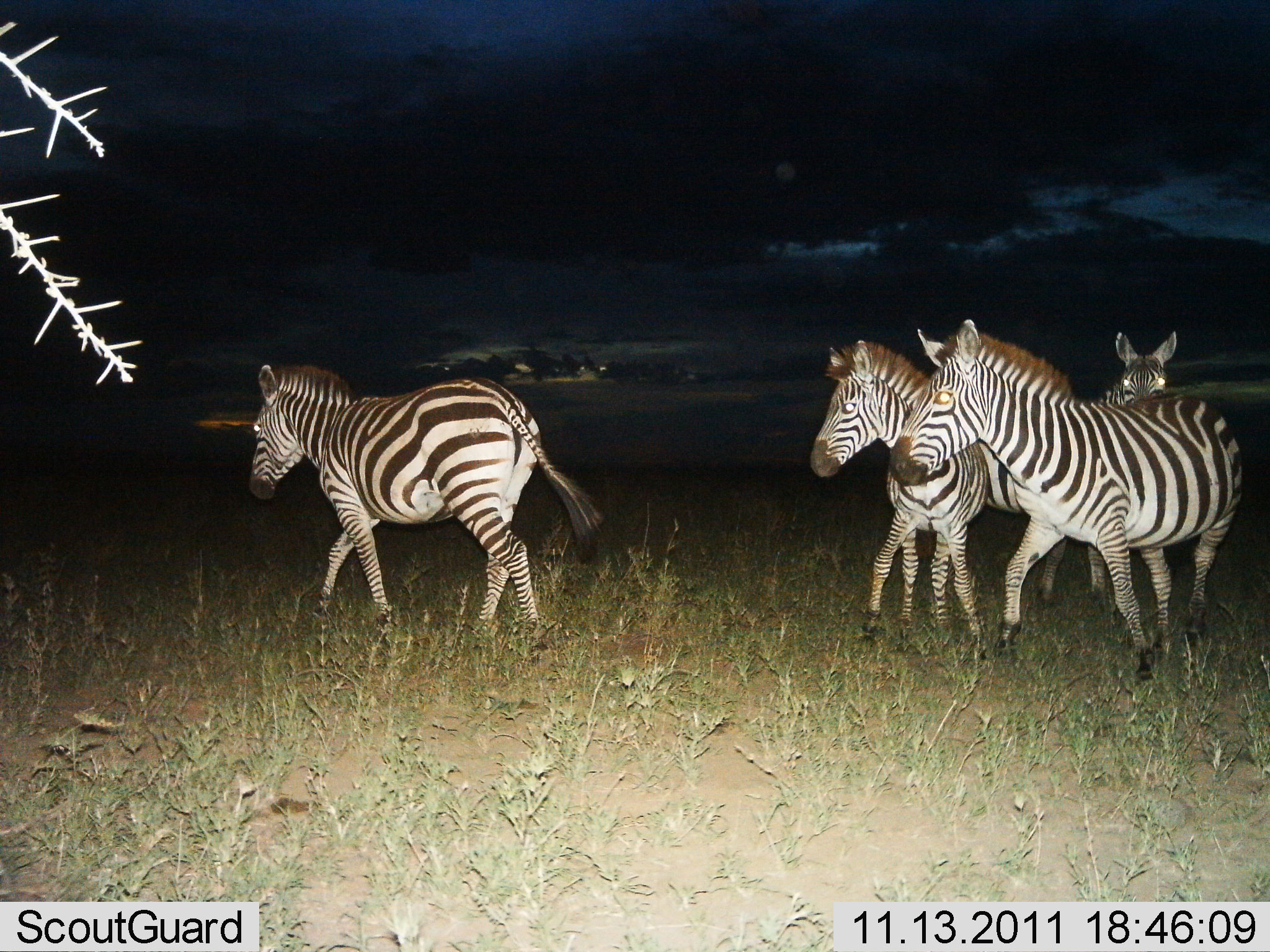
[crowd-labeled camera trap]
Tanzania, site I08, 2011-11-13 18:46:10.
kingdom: Animalia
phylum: Chordata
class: Mammalia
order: Perissodactyla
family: Equidae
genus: Equus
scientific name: Equus quagga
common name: plains zebra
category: zebra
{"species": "zebra (plains zebra) (Equus quagga)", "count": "4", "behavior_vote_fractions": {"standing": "23%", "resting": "0%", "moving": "100%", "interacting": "0%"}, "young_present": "0%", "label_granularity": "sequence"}